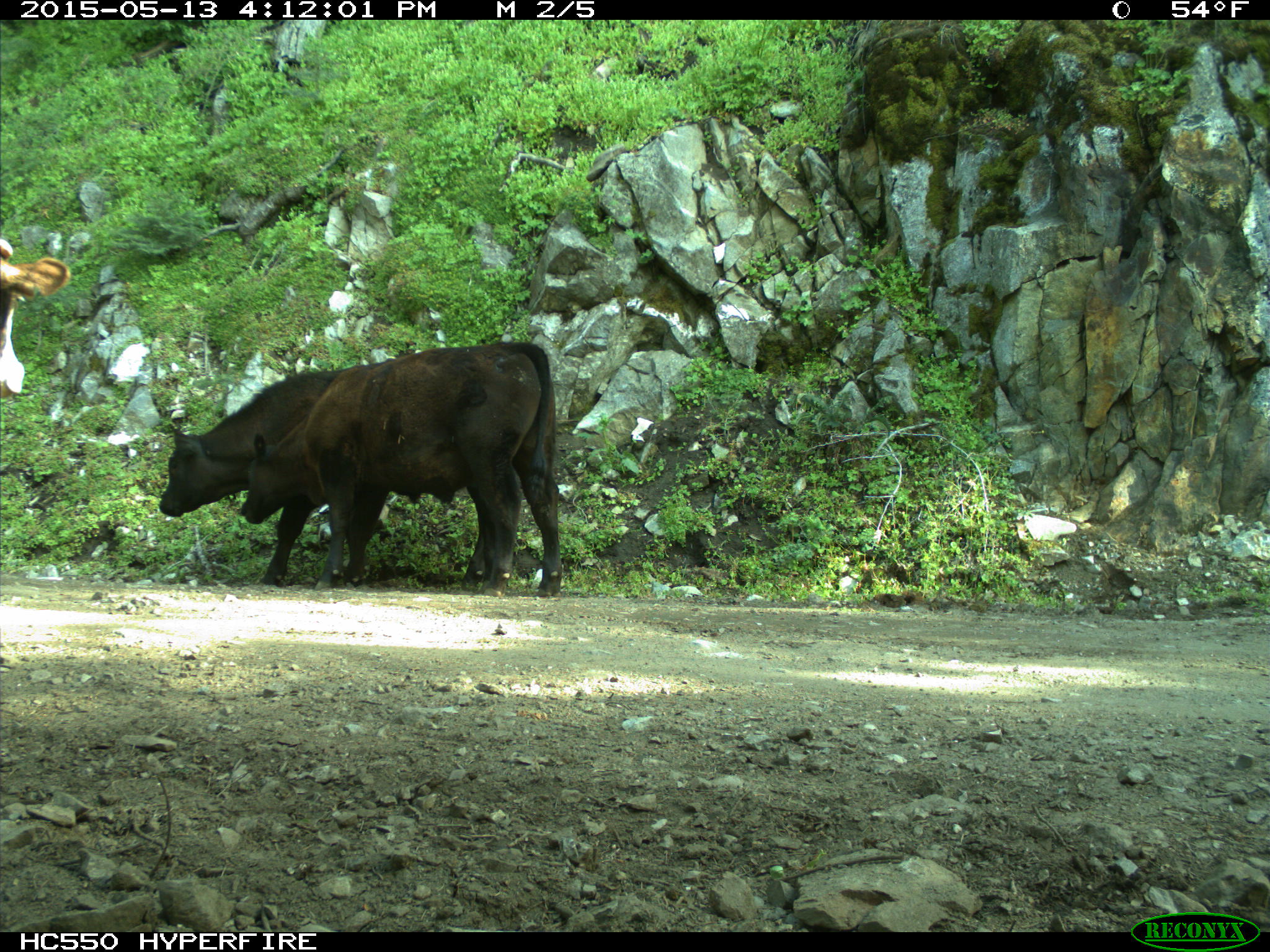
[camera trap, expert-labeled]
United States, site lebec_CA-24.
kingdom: Animalia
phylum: Chordata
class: Mammalia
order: Artiodactyla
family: Bovidae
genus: Bos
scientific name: Bos taurus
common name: domestic cow